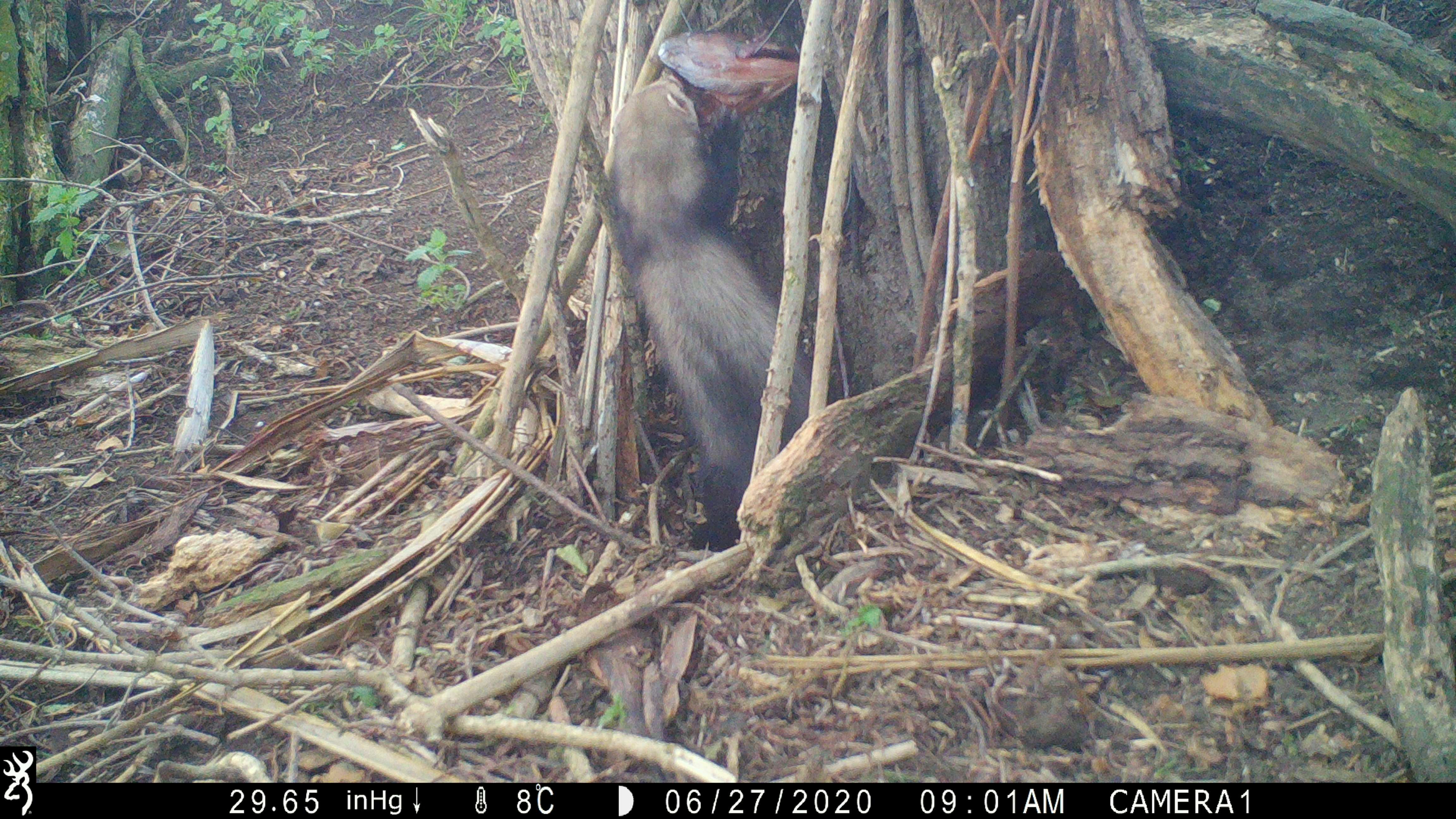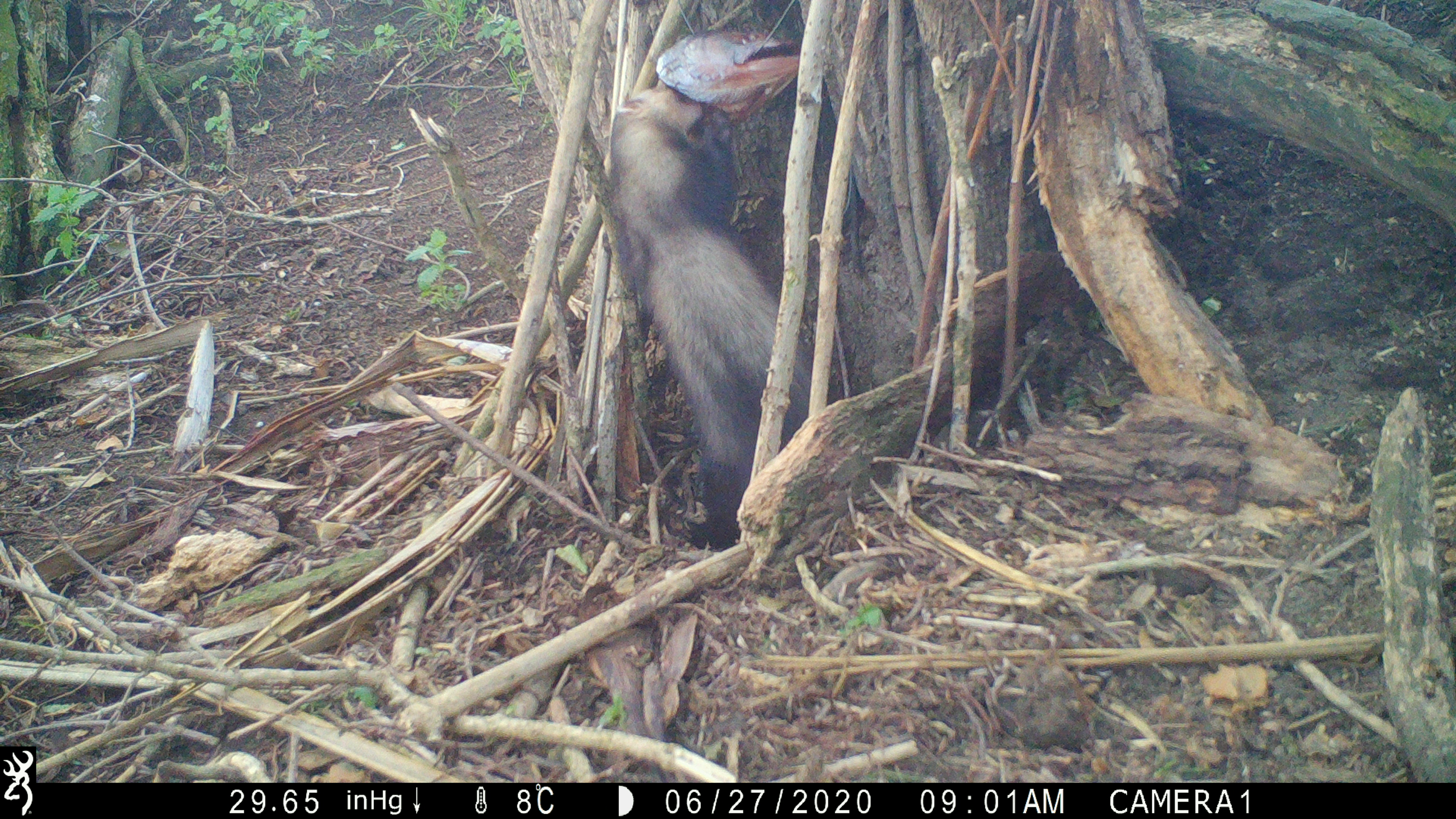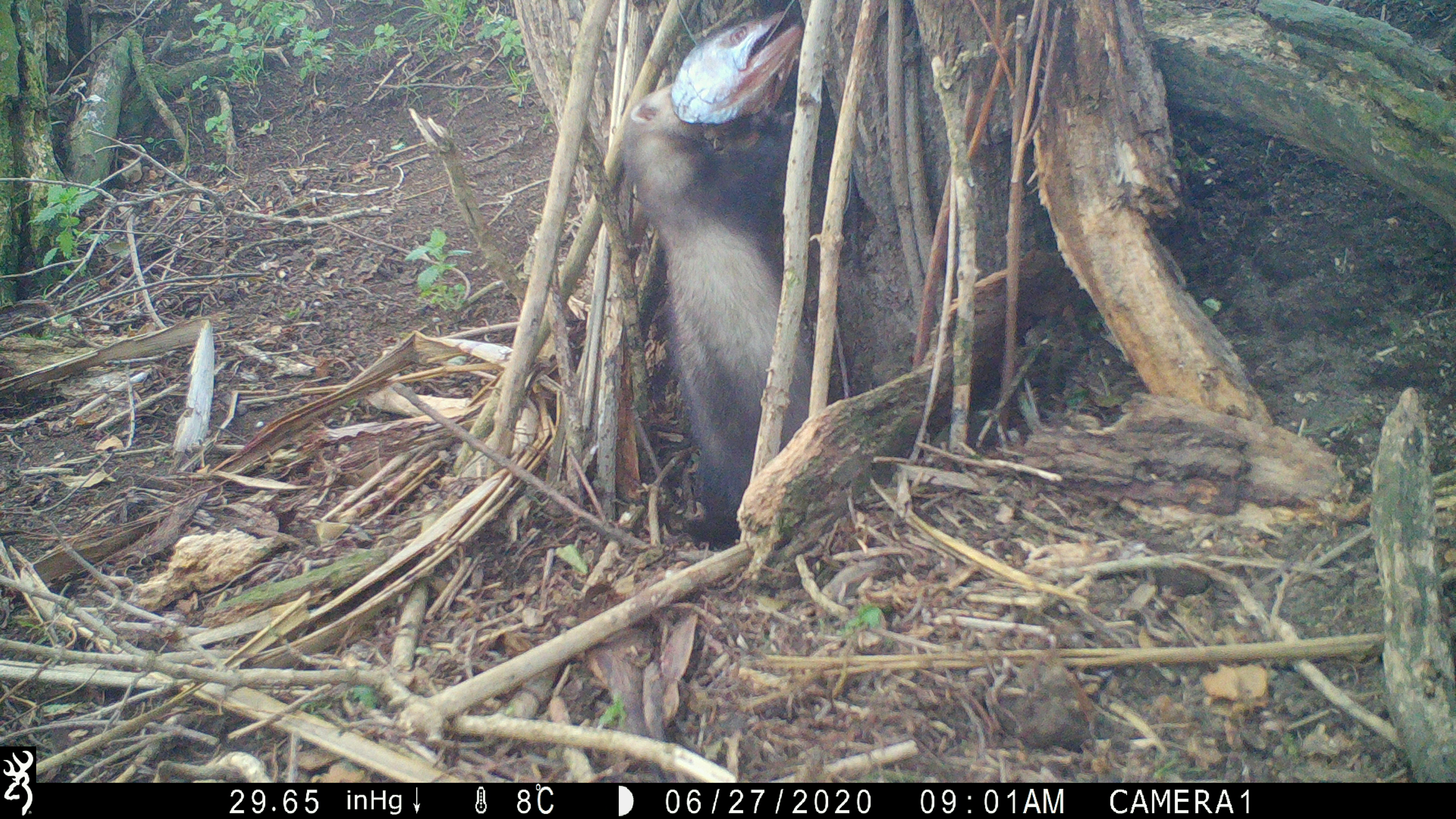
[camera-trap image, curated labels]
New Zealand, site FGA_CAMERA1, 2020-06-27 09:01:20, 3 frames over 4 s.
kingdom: Animalia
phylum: Chordata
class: Mammalia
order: Carnivora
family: Mustelidae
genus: Mustela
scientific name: Mustela furo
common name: ferret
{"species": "ferret (Mustela furo)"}